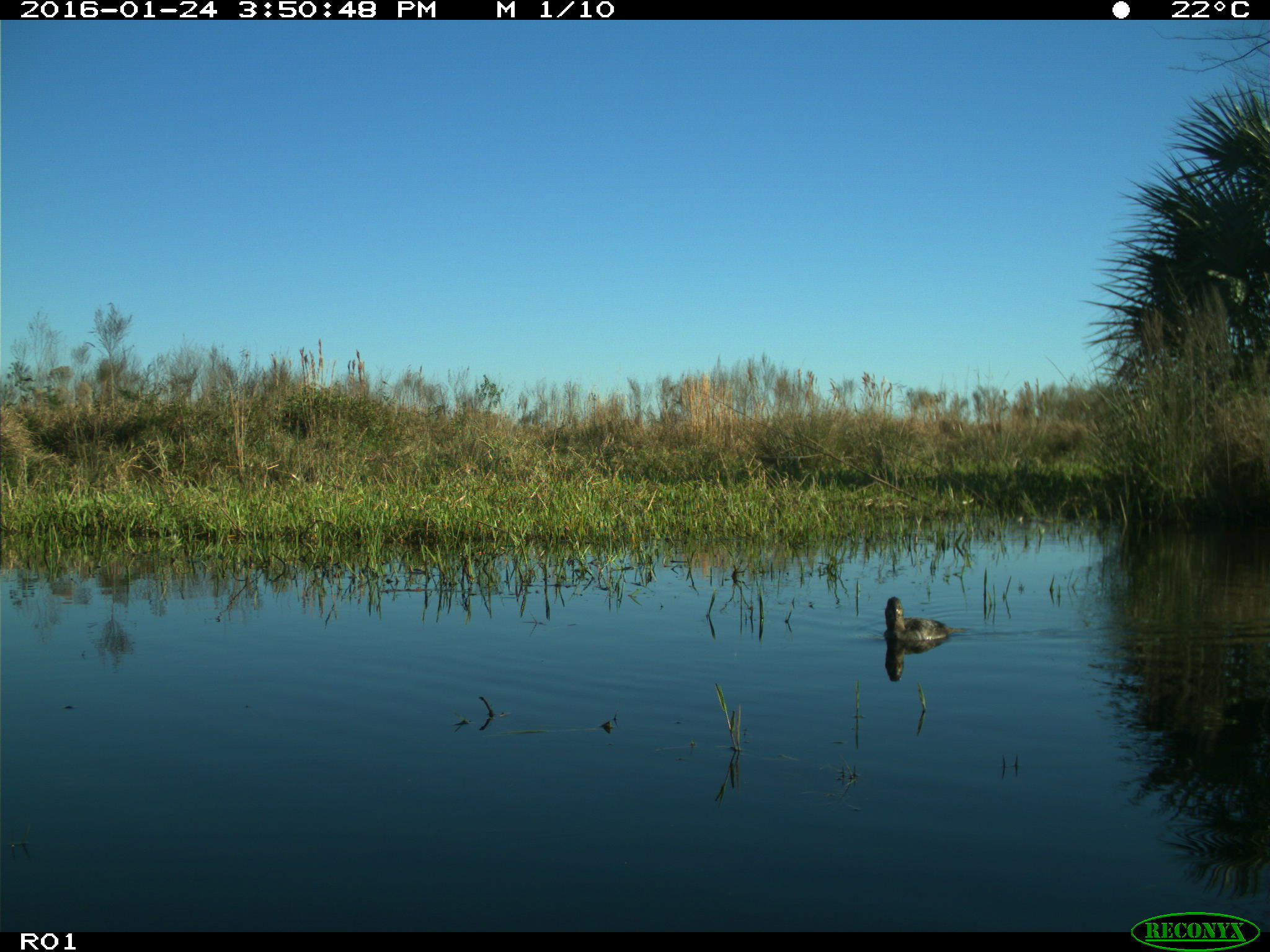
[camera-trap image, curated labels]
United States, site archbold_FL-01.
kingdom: Animalia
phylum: Chordata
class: Aves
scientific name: Aves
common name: birds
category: unidentified bird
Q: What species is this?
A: Unidentified bird (birds) (Aves).